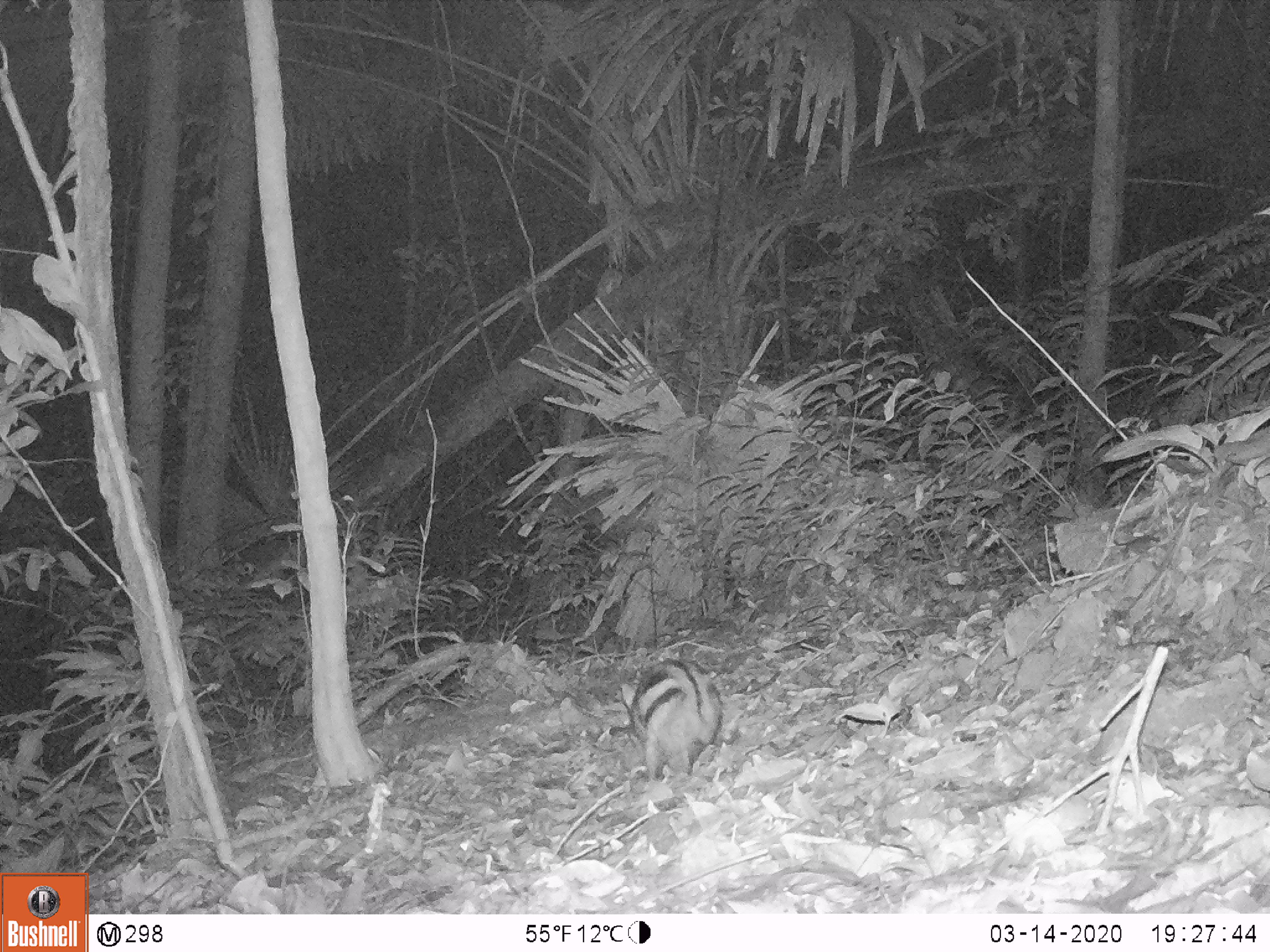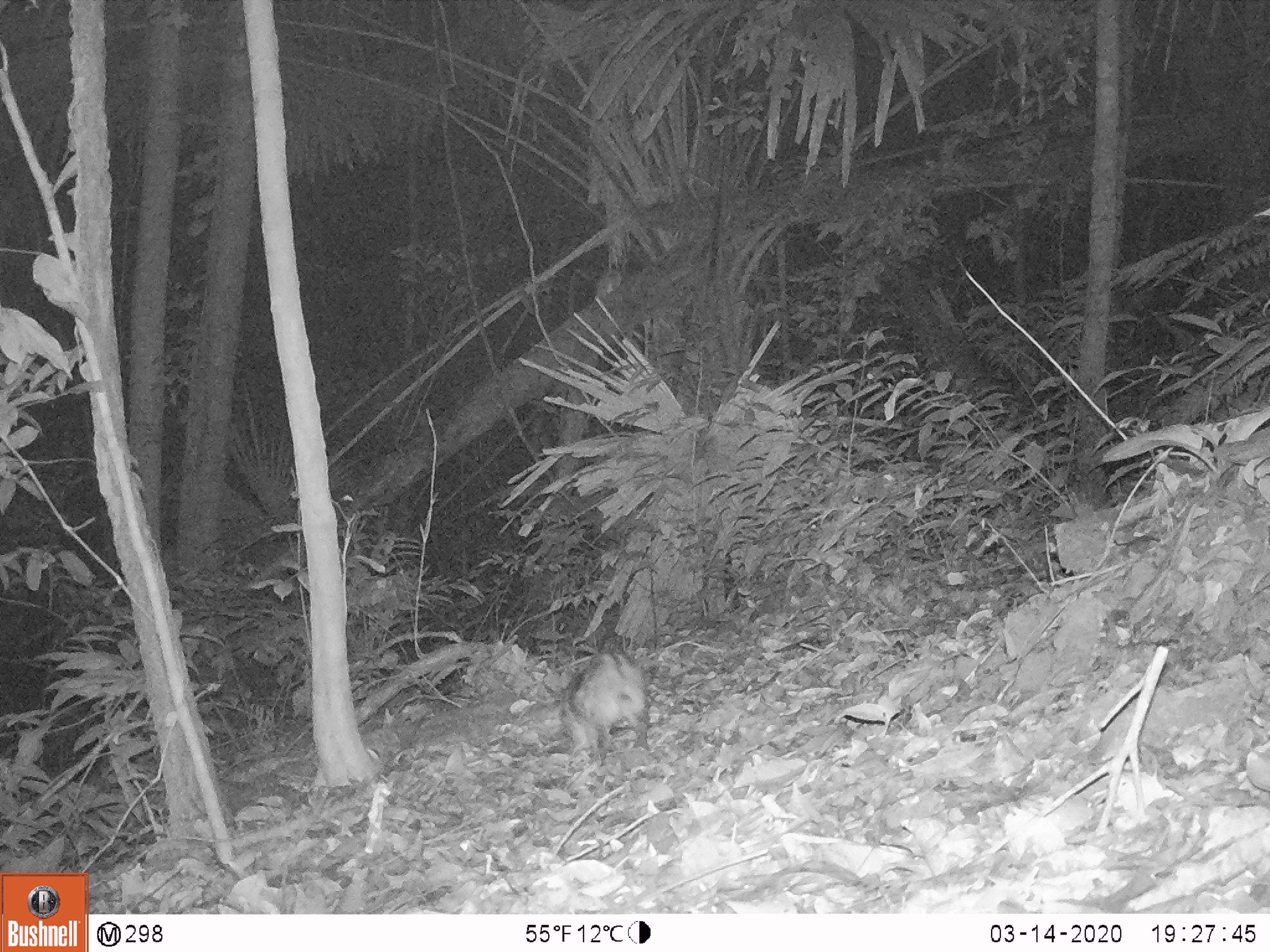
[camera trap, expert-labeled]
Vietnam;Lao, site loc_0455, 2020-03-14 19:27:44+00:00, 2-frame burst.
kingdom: Animalia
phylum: Chordata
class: Mammalia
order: Lagomorpha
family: Leporidae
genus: Nesolagus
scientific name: Nesolagus timminsi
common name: annamite striped rabbit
Annamite striped rabbit (Nesolagus timminsi). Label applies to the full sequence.